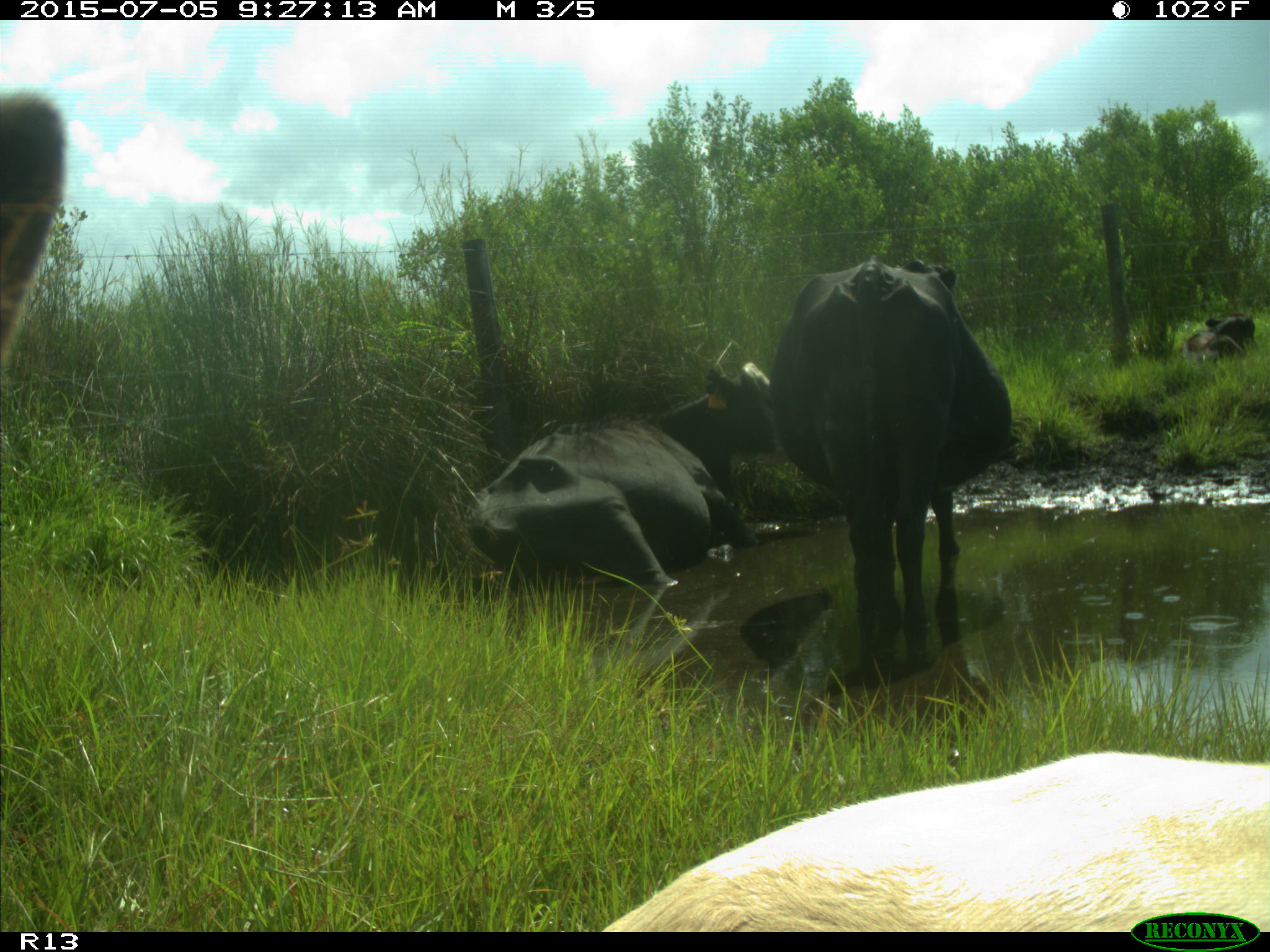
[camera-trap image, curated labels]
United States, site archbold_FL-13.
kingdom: Animalia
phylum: Chordata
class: Mammalia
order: Artiodactyla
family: Bovidae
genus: Bos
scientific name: Bos taurus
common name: domestic cow